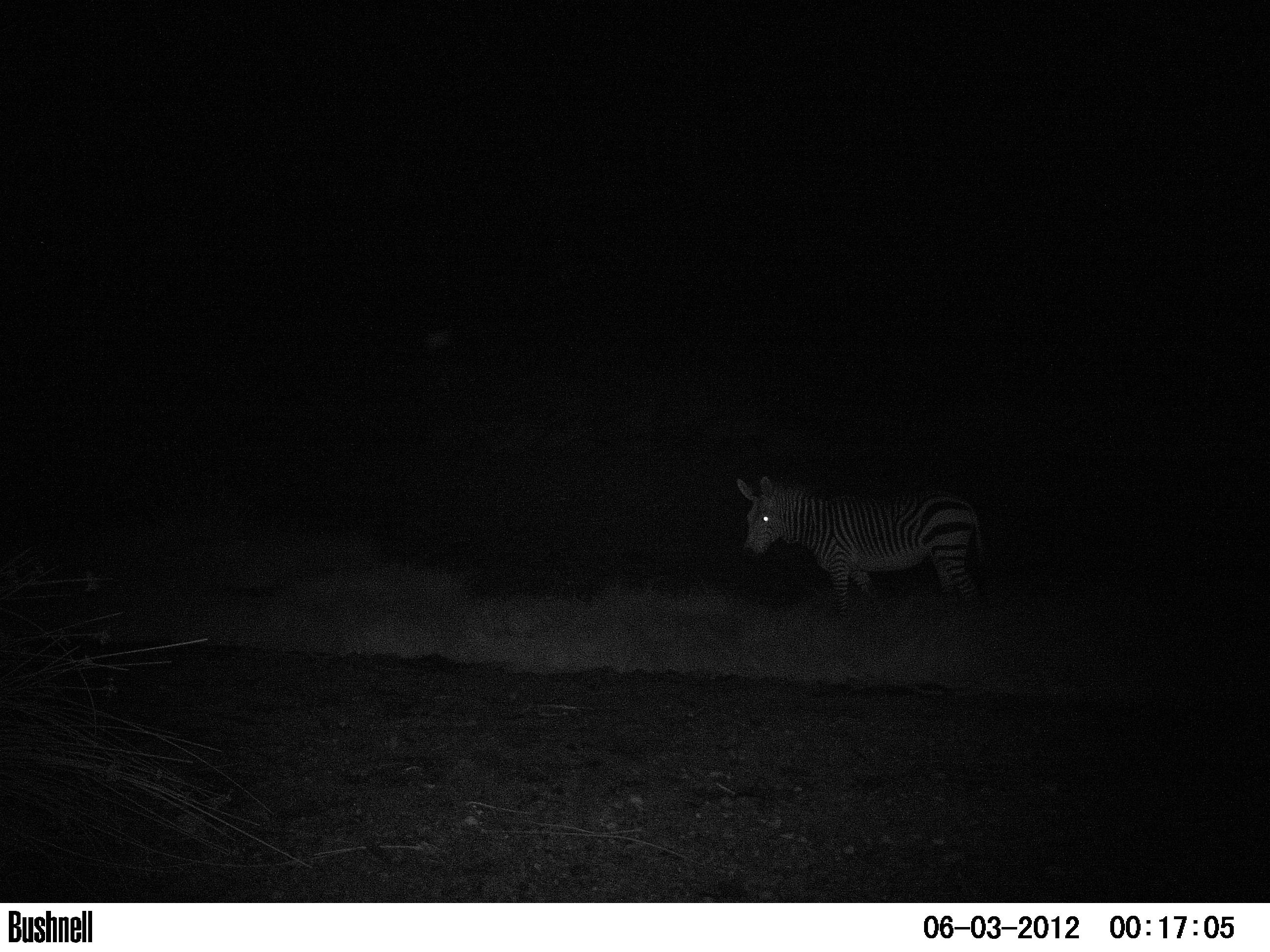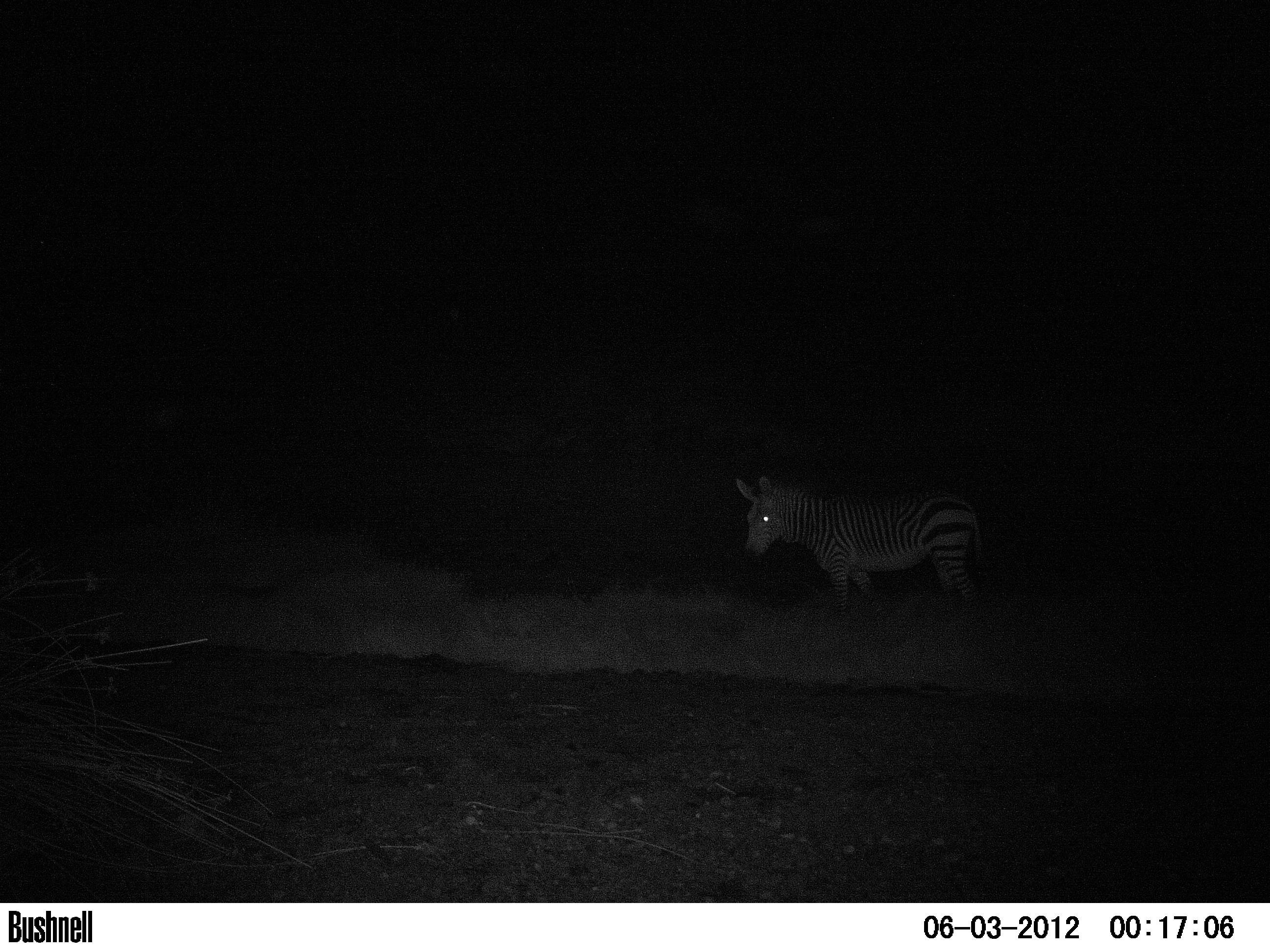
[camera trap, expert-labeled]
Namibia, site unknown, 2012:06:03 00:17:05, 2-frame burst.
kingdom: Animalia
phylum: Chordata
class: Mammalia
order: Perissodactyla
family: Equidae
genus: Equus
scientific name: Equus zebra hartmannae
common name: hartmann's mountain zebra